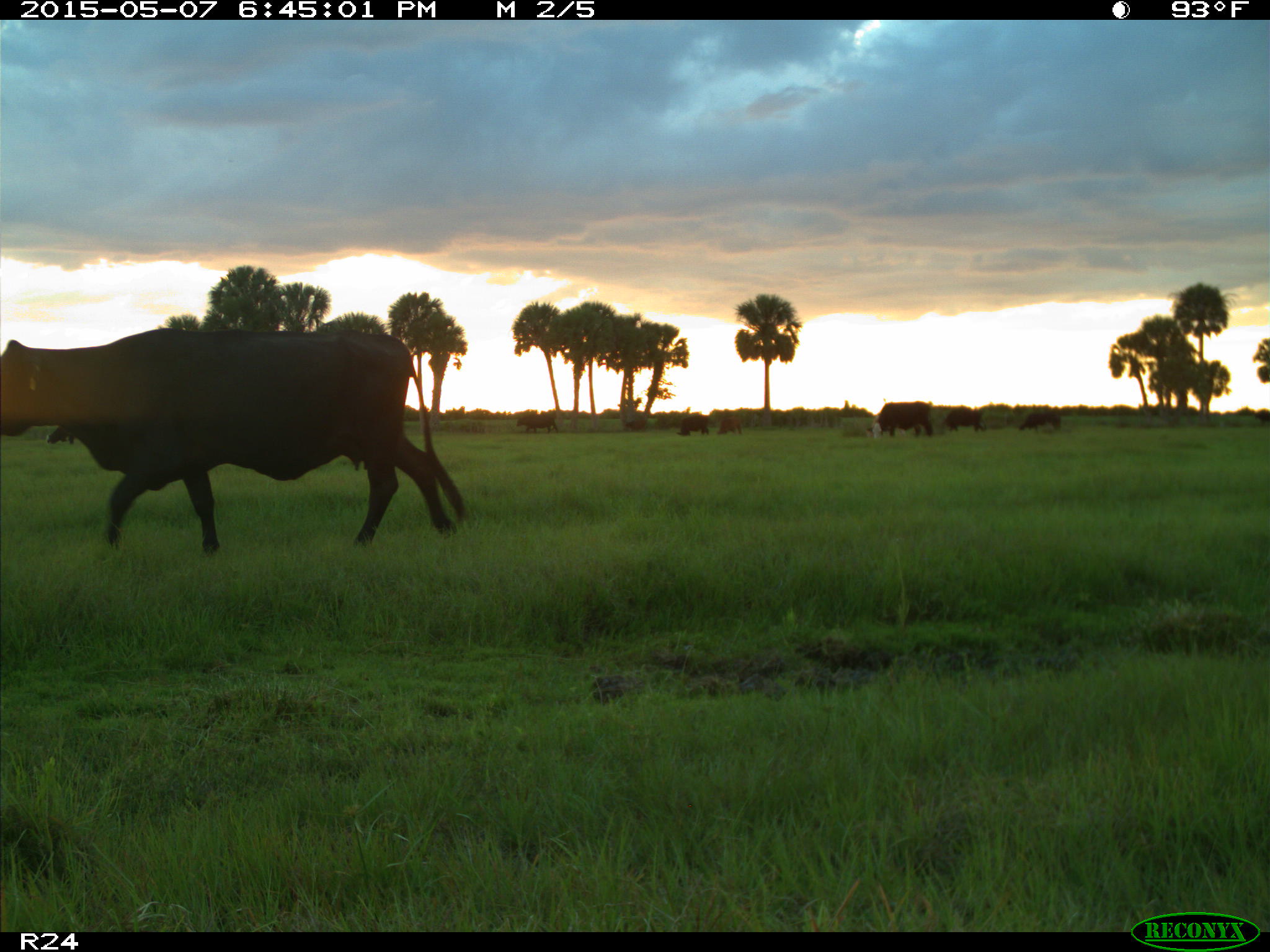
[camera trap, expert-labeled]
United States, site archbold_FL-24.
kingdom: Animalia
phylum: Chordata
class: Mammalia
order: Artiodactyla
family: Bovidae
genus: Bos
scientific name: Bos taurus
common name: domestic cow